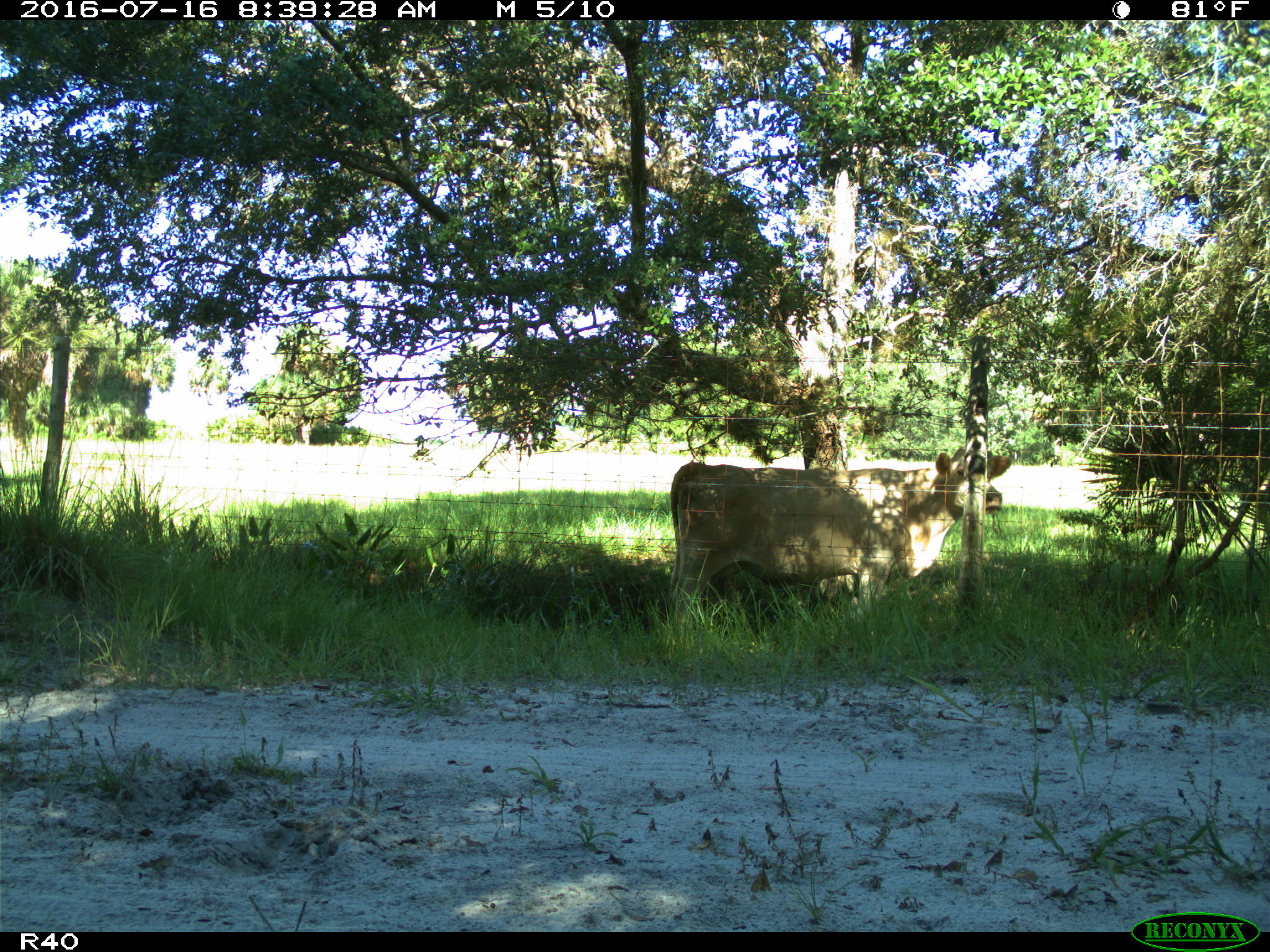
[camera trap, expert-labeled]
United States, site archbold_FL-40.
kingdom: Animalia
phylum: Chordata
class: Mammalia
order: Artiodactyla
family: Bovidae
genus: Bos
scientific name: Bos taurus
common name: domestic cow